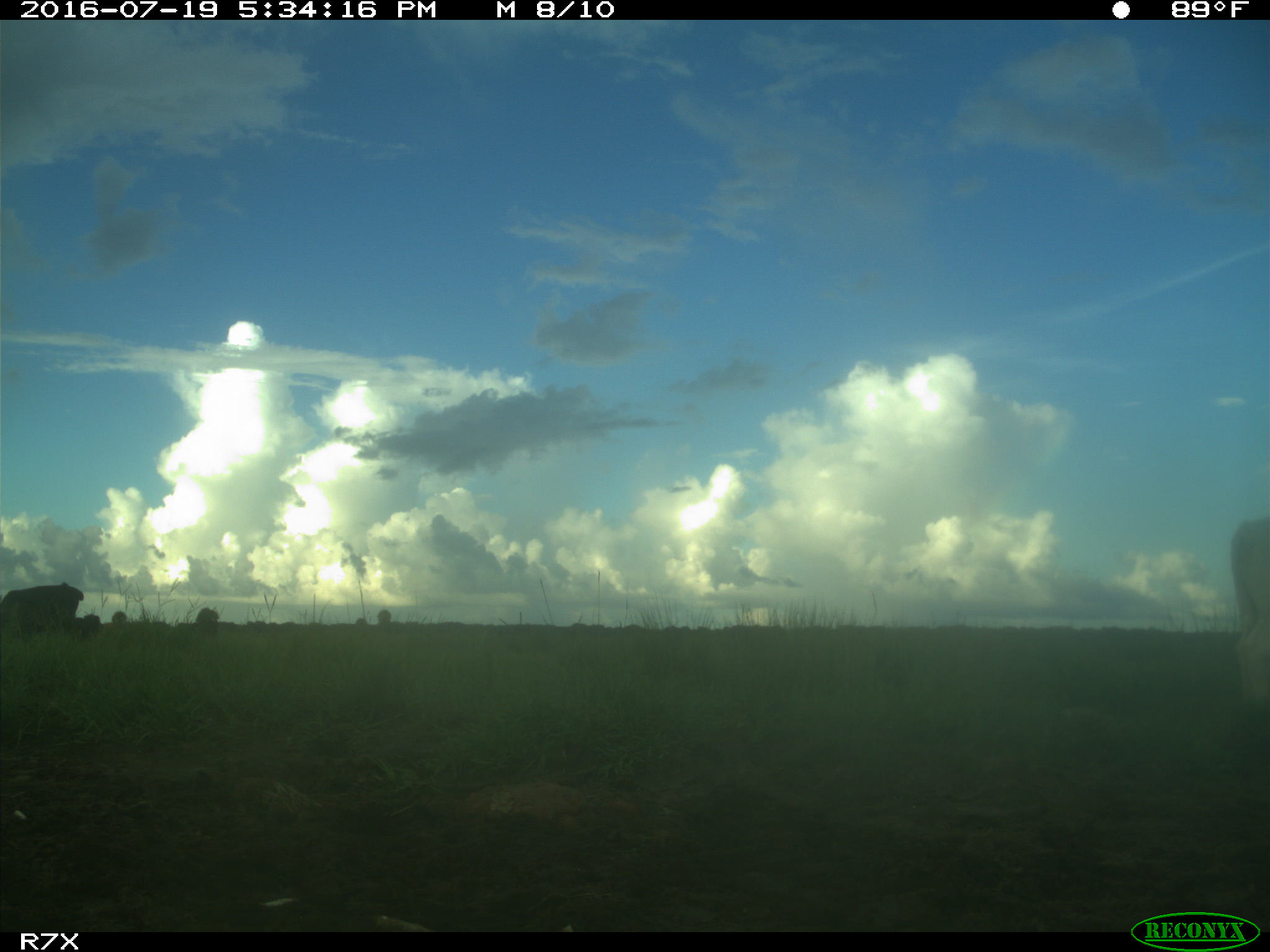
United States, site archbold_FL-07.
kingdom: Animalia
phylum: Chordata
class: Mammalia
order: Artiodactyla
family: Bovidae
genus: Bos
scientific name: Bos taurus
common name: domestic cow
Bos taurus (domestic cow).